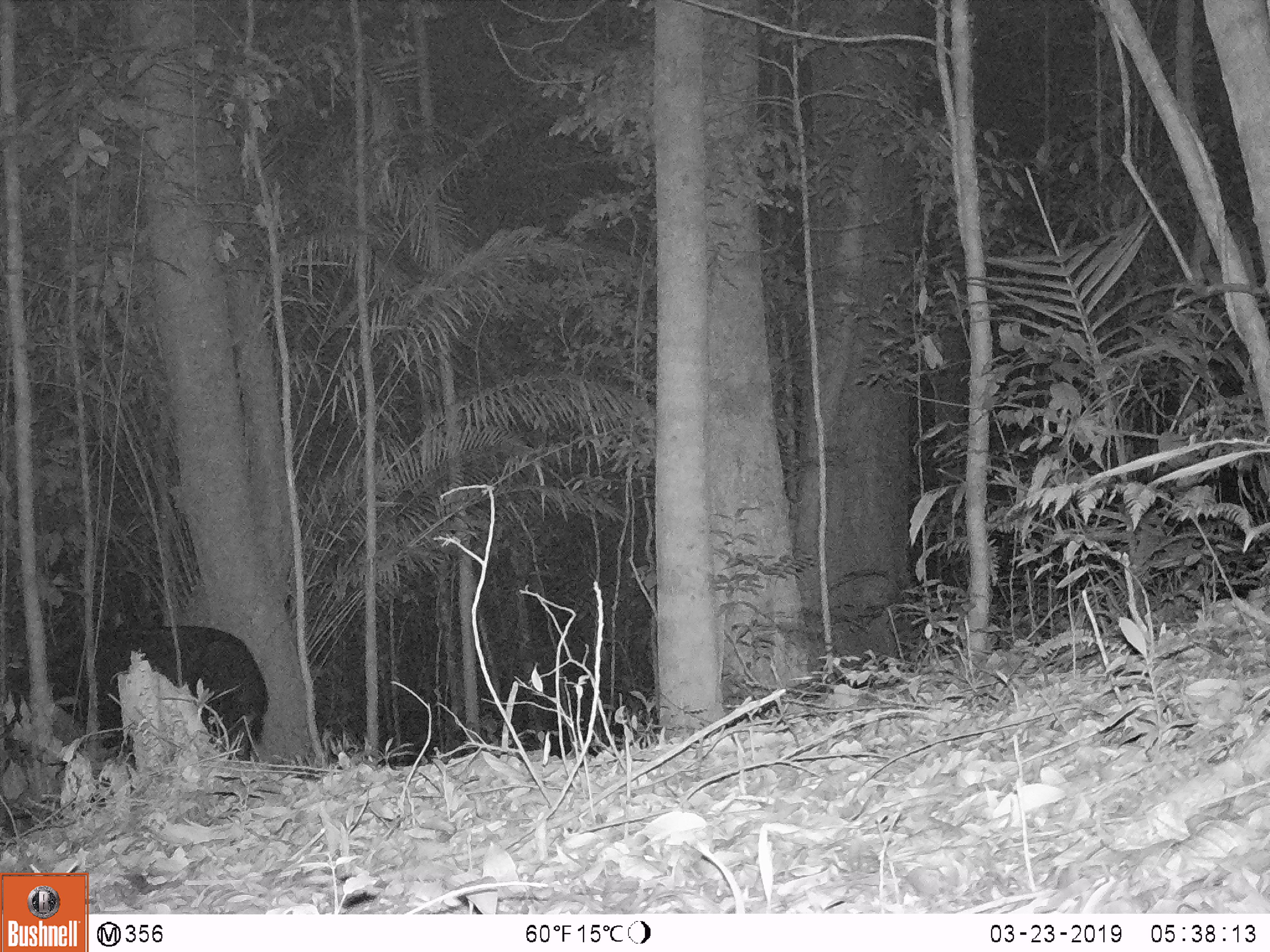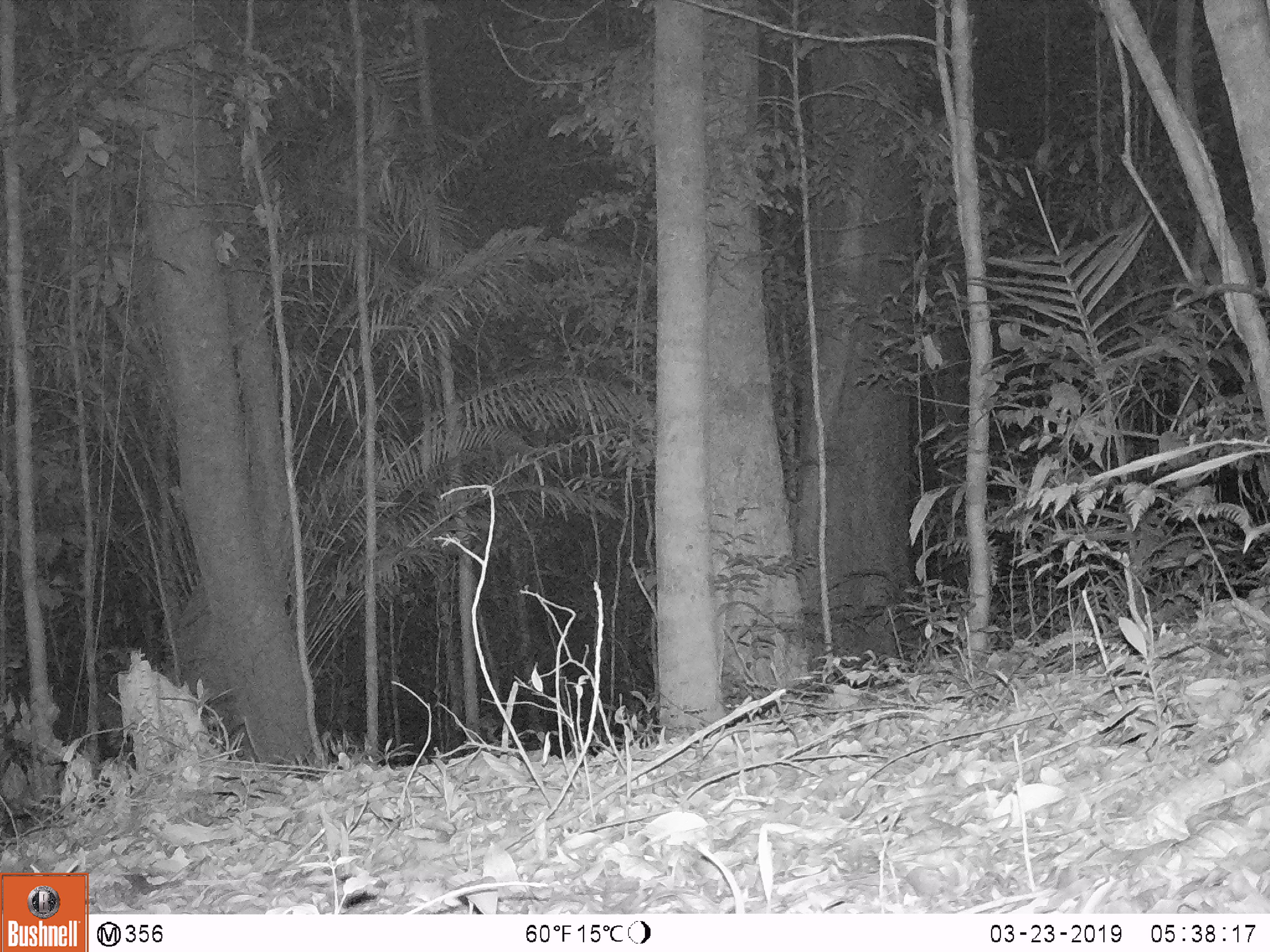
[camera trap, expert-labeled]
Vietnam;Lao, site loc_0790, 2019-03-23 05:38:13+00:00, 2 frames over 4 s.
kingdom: Animalia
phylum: Chordata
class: Mammalia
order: Artiodactyla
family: Bovidae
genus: Capricornis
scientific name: Capricornis sumatraensis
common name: chinese serow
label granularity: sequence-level